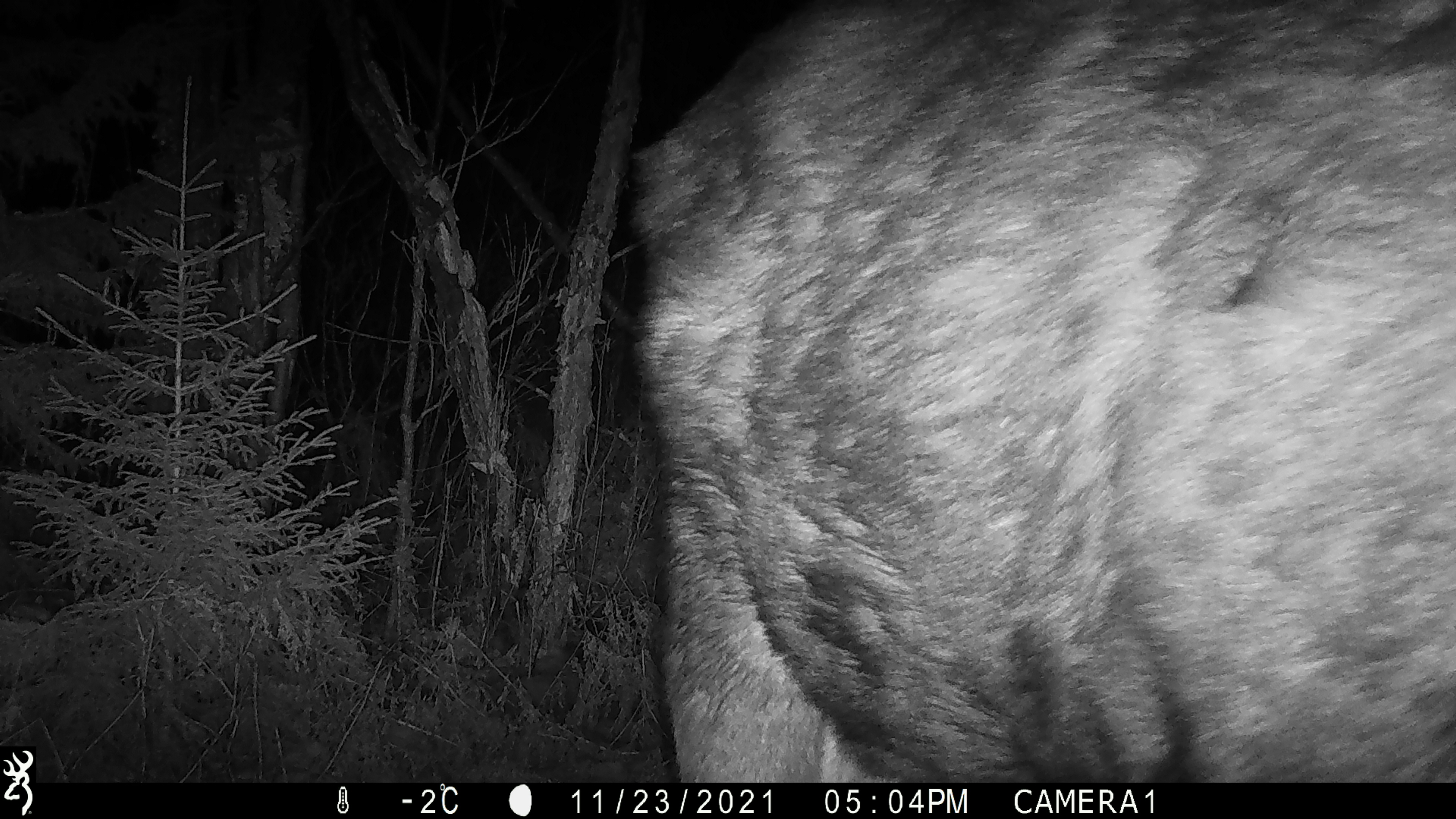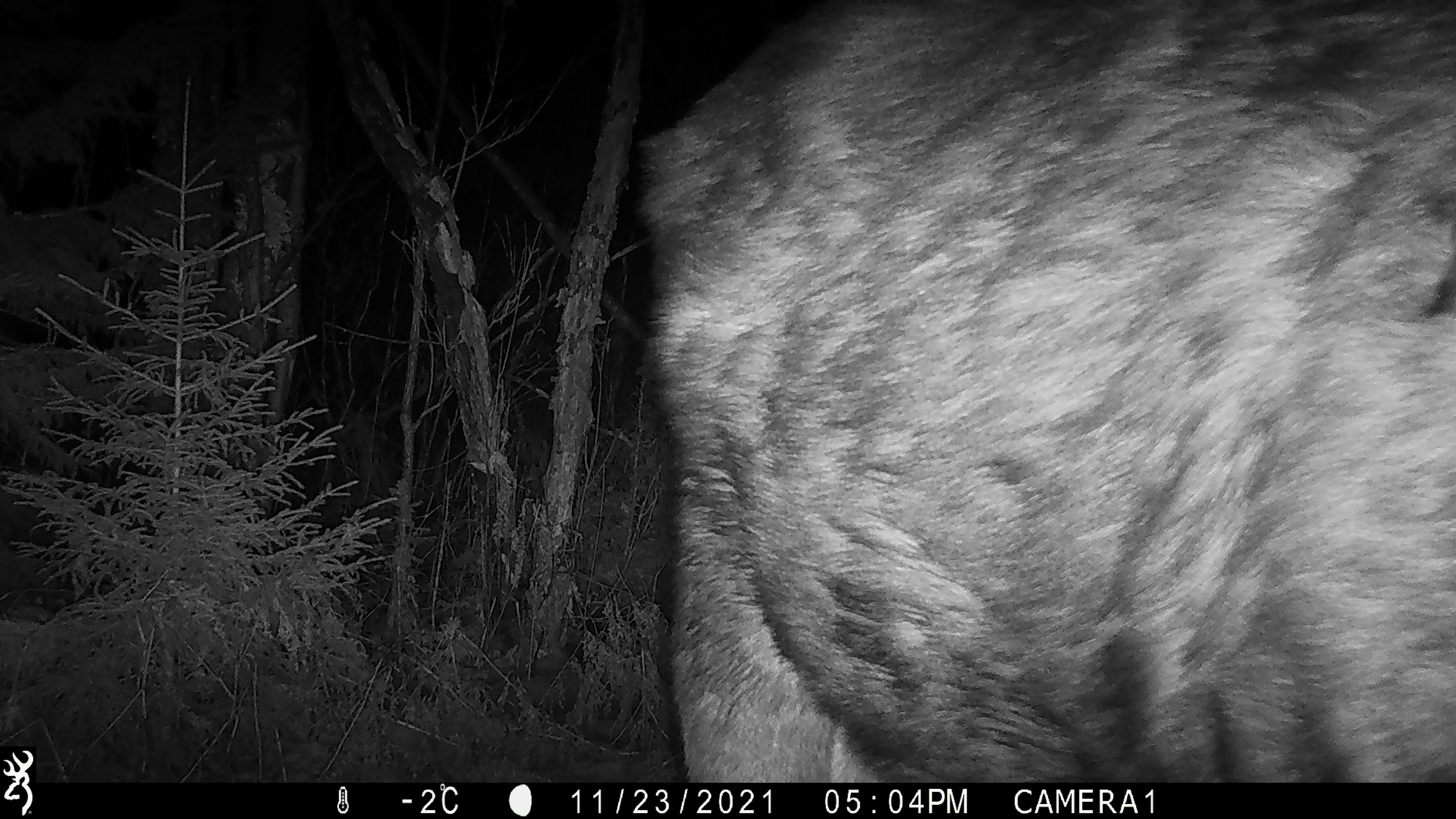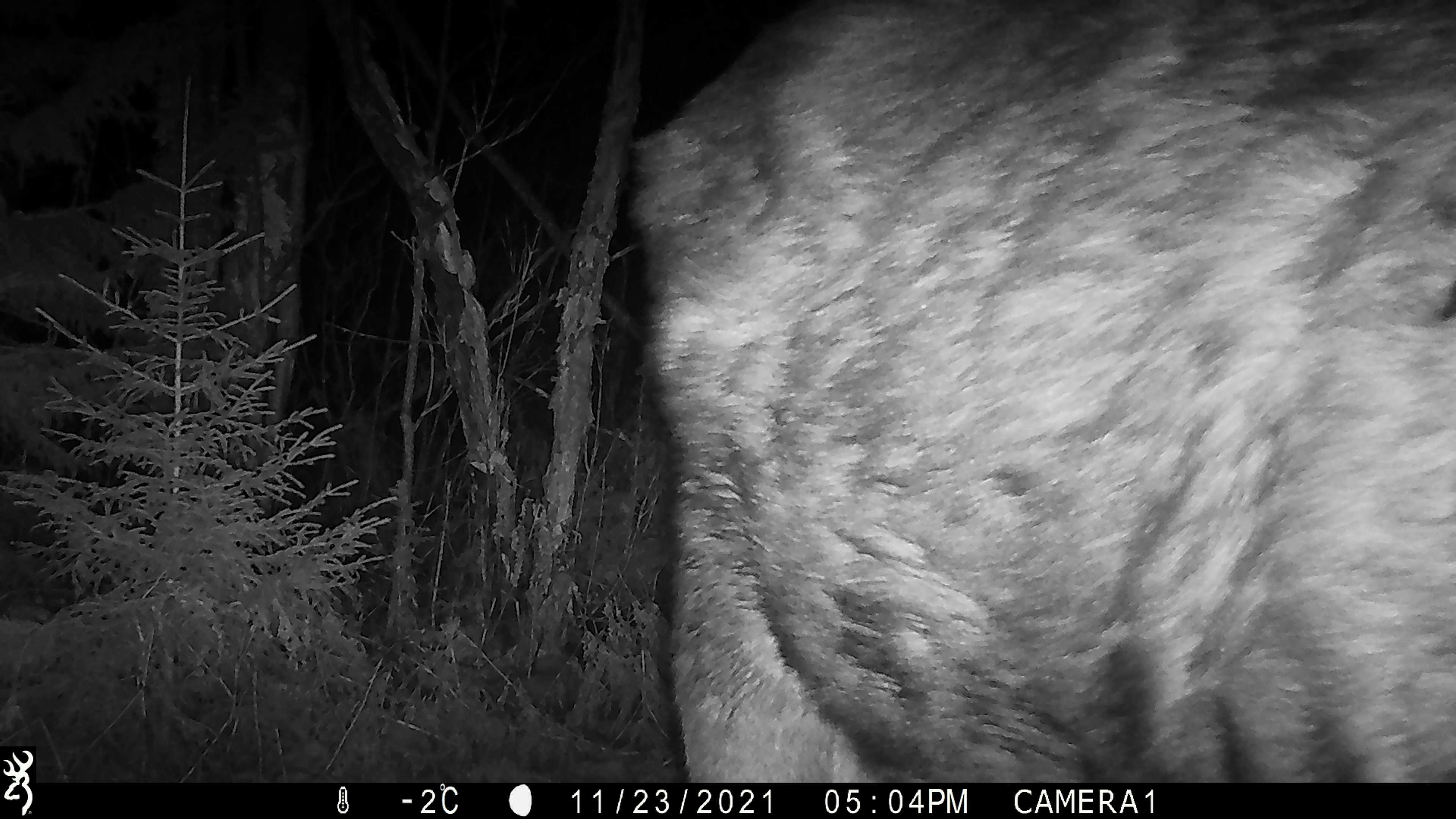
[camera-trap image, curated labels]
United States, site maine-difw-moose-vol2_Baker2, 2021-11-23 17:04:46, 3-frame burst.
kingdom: Animalia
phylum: Chordata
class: Mammalia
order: Artiodactyla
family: Cervidae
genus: Alces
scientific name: Alces alces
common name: moose